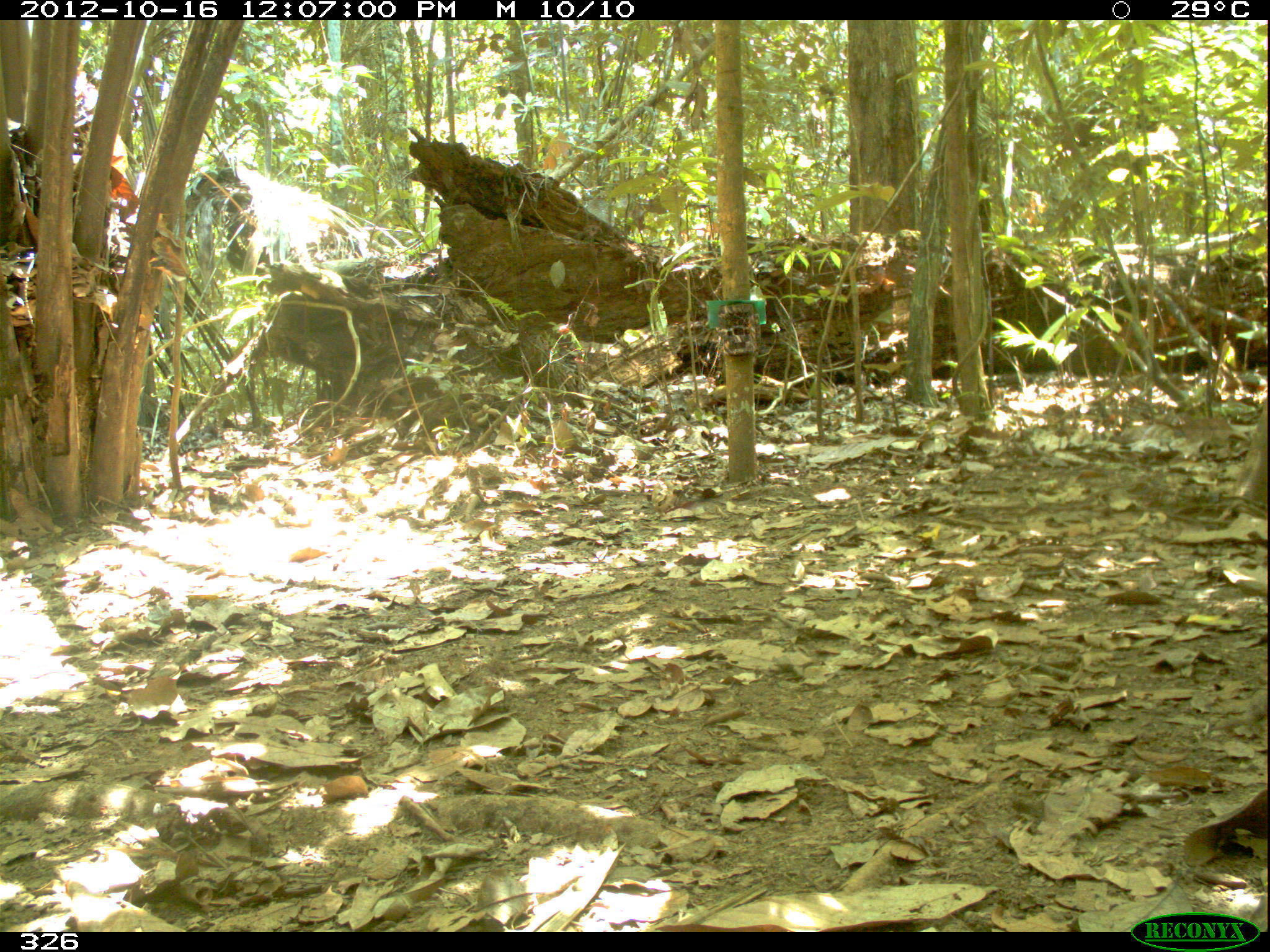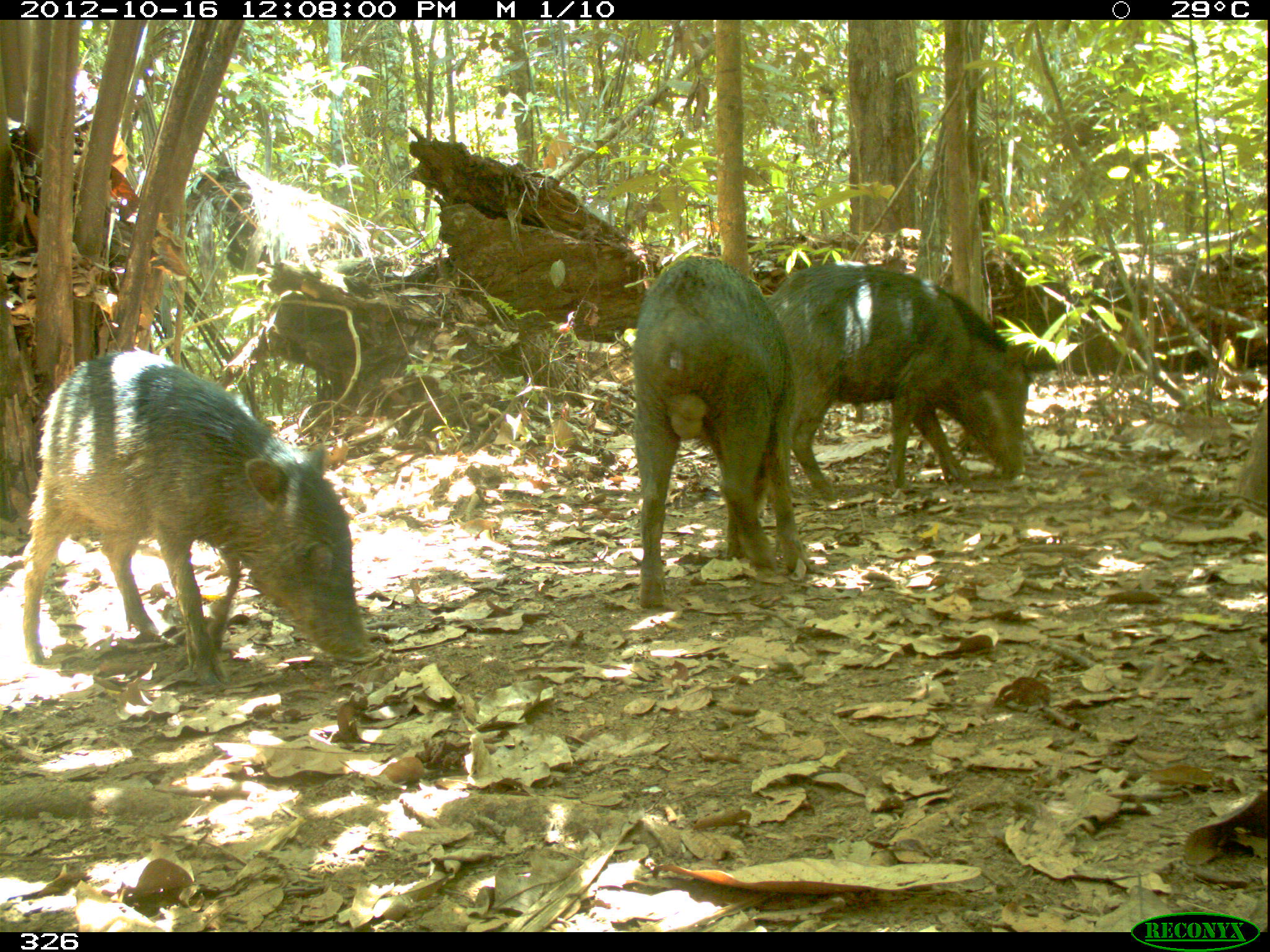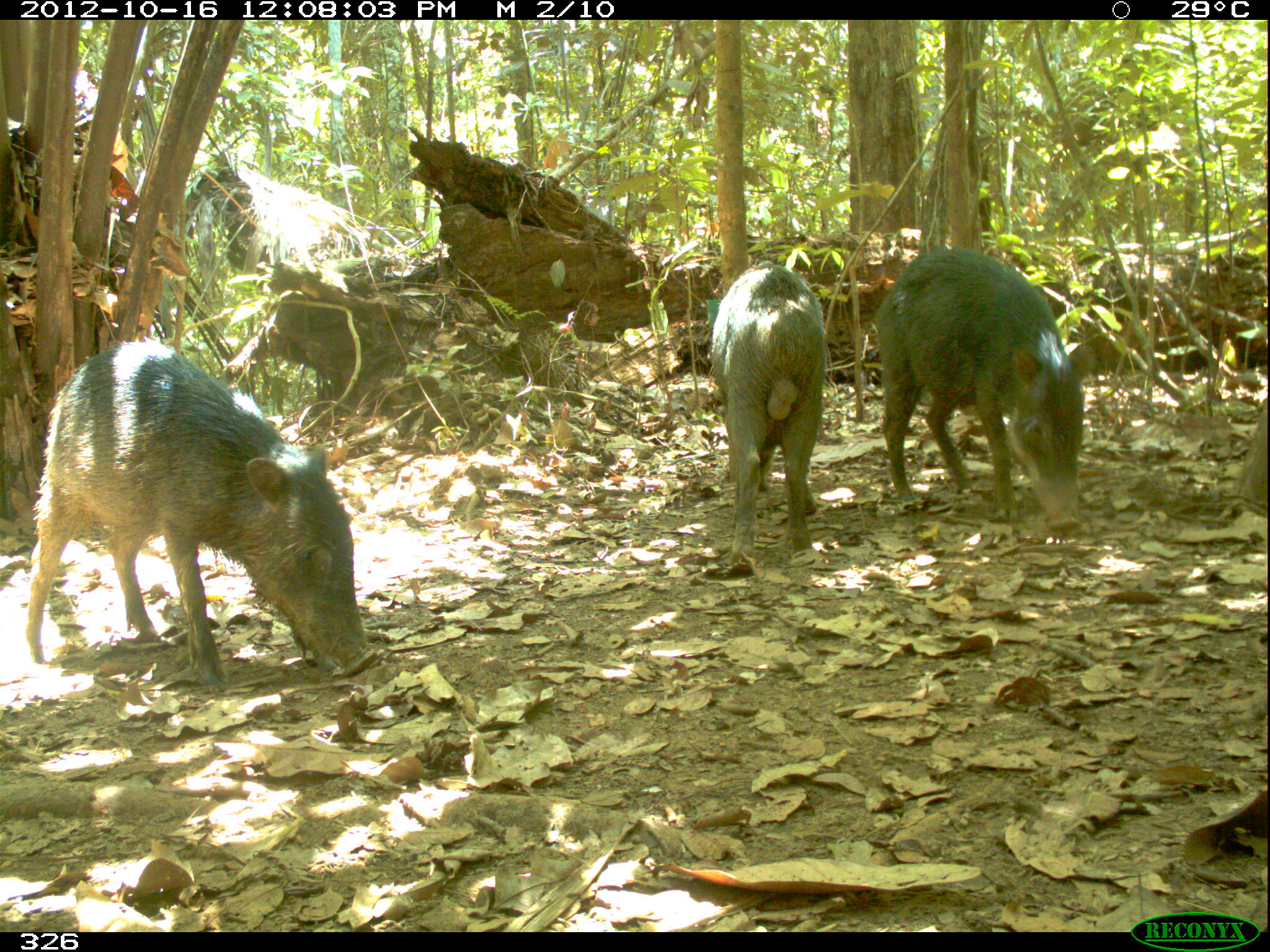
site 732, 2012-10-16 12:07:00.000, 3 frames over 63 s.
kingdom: Animalia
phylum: Chordata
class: Mammalia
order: Artiodactyla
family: Tayassuidae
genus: Tayassu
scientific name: Tayassu pecari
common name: white-lipped peccary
Tayassu pecari (white-lipped peccary).